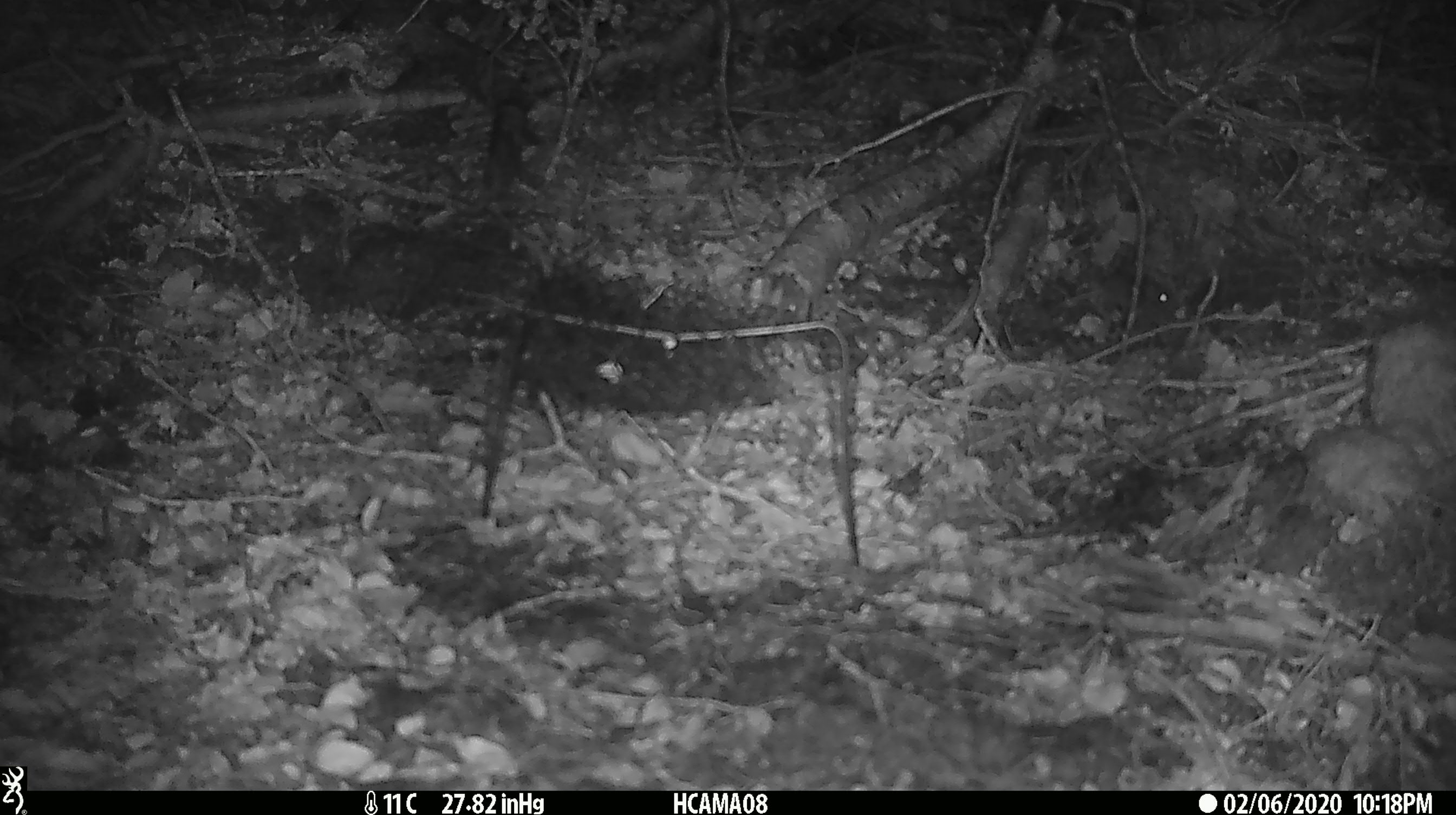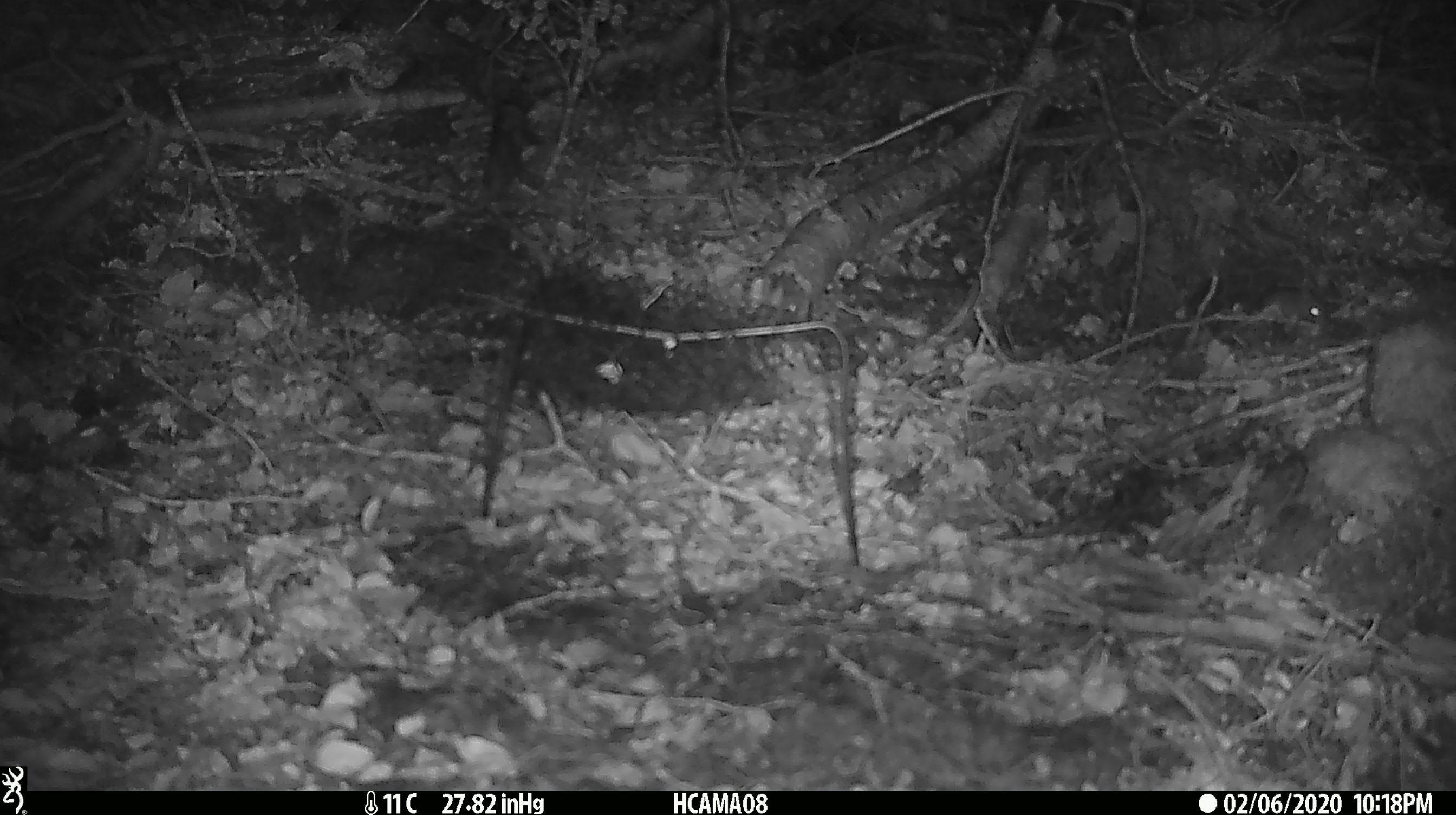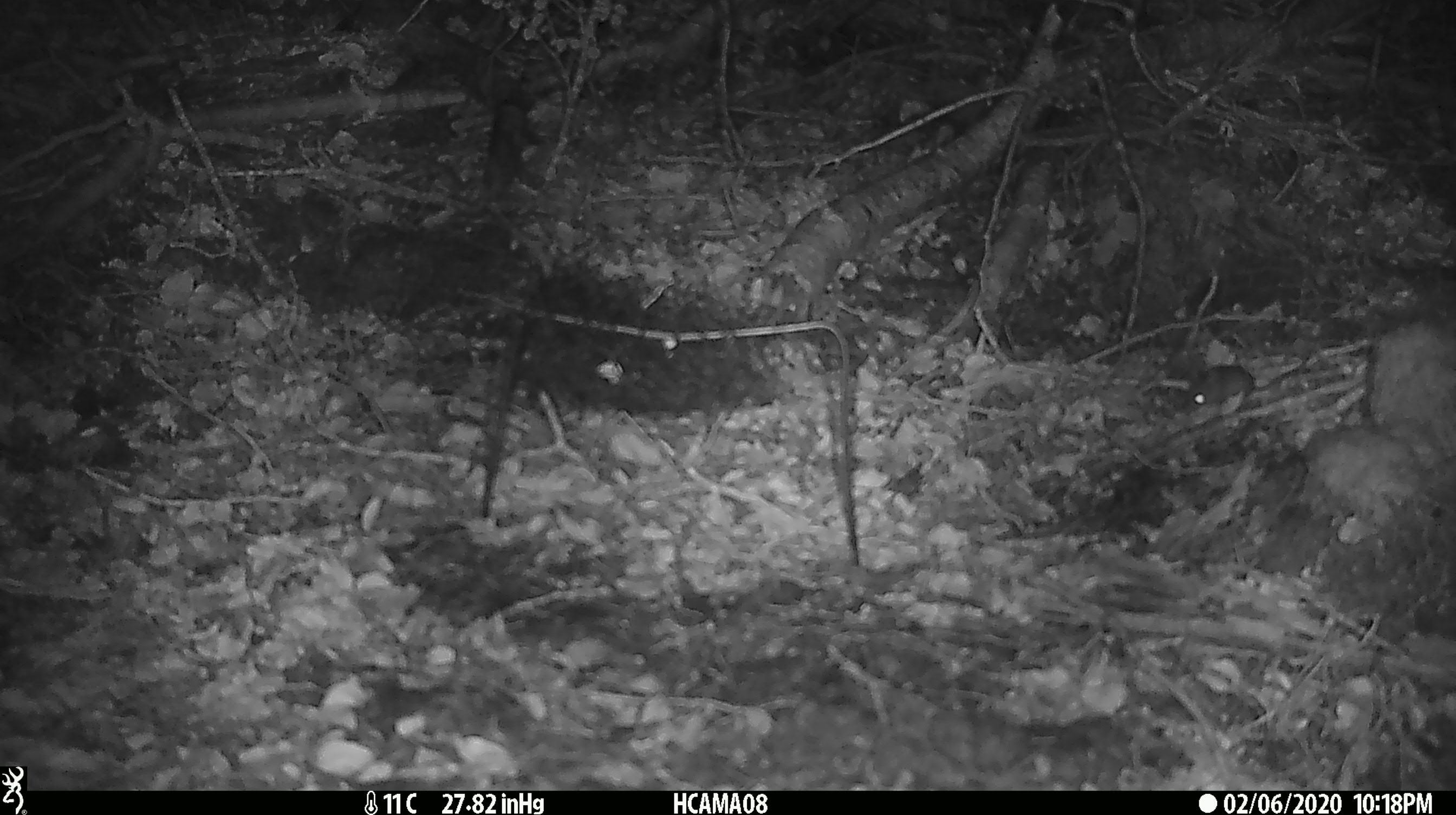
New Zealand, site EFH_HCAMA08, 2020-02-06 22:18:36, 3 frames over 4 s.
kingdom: Animalia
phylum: Chordata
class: Mammalia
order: Rodentia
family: Muridae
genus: Mus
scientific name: Mus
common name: mouse